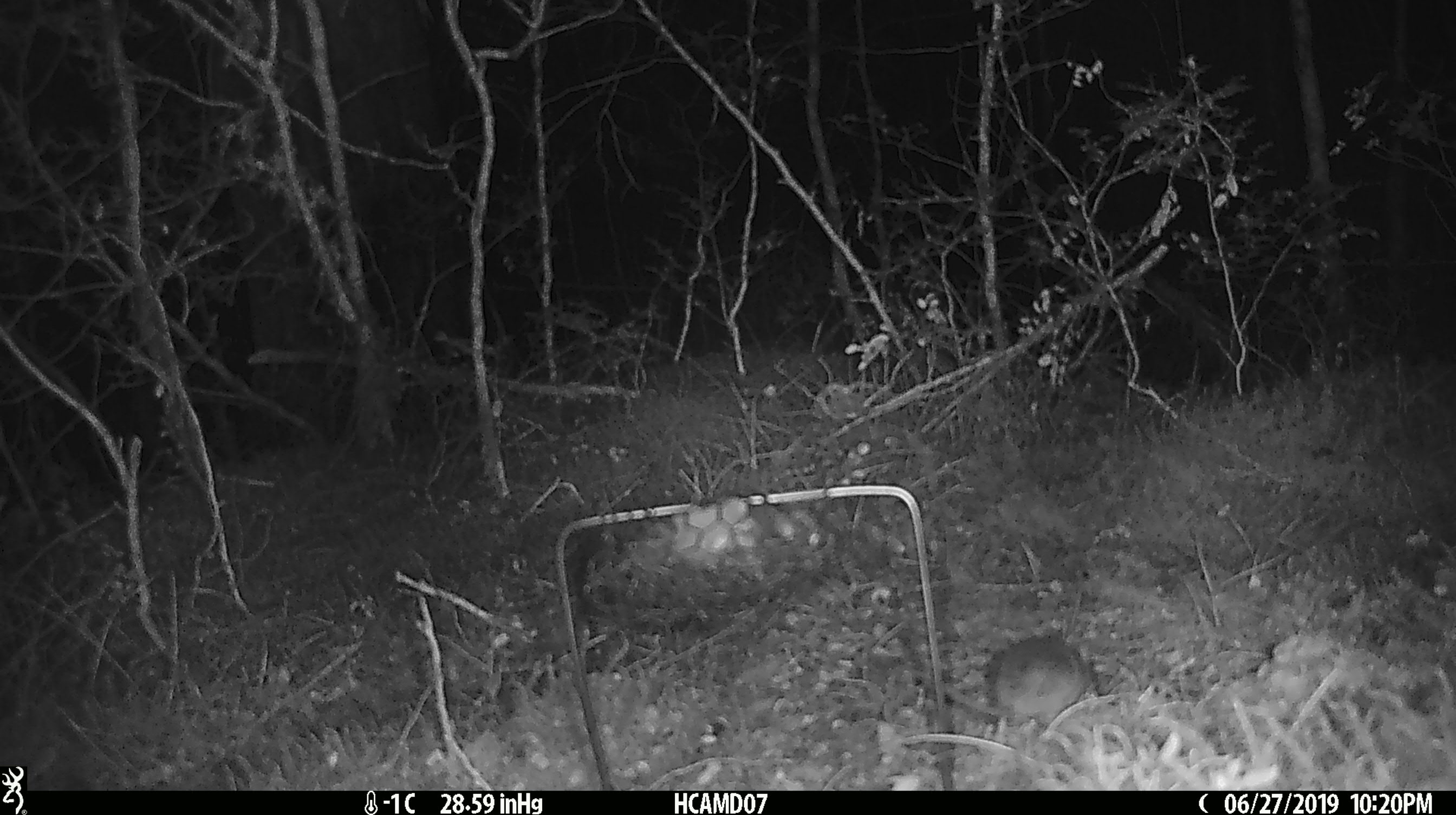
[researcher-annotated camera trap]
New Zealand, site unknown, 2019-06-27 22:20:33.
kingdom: Animalia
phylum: Chordata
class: Mammalia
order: Rodentia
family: Muridae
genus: Mus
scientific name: Mus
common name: mouse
Mouse (Mus).